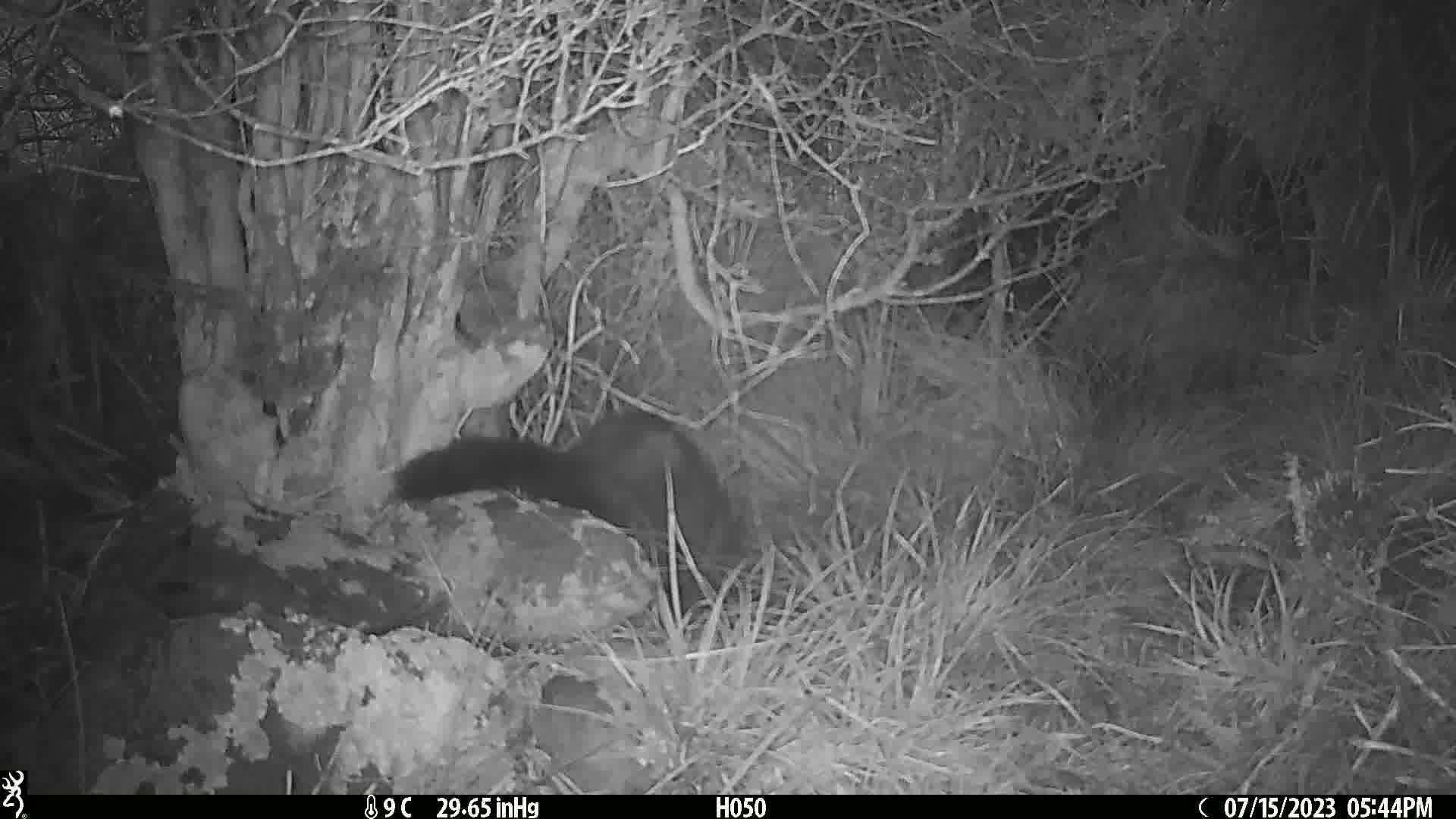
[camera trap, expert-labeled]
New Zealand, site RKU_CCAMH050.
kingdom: Animalia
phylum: Chordata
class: Mammalia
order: Diprotodontia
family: Phalangeridae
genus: Trichosurus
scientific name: Trichosurus vulpecula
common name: common brushtail possum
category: possum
Possum (common brushtail possum) (Trichosurus vulpecula).